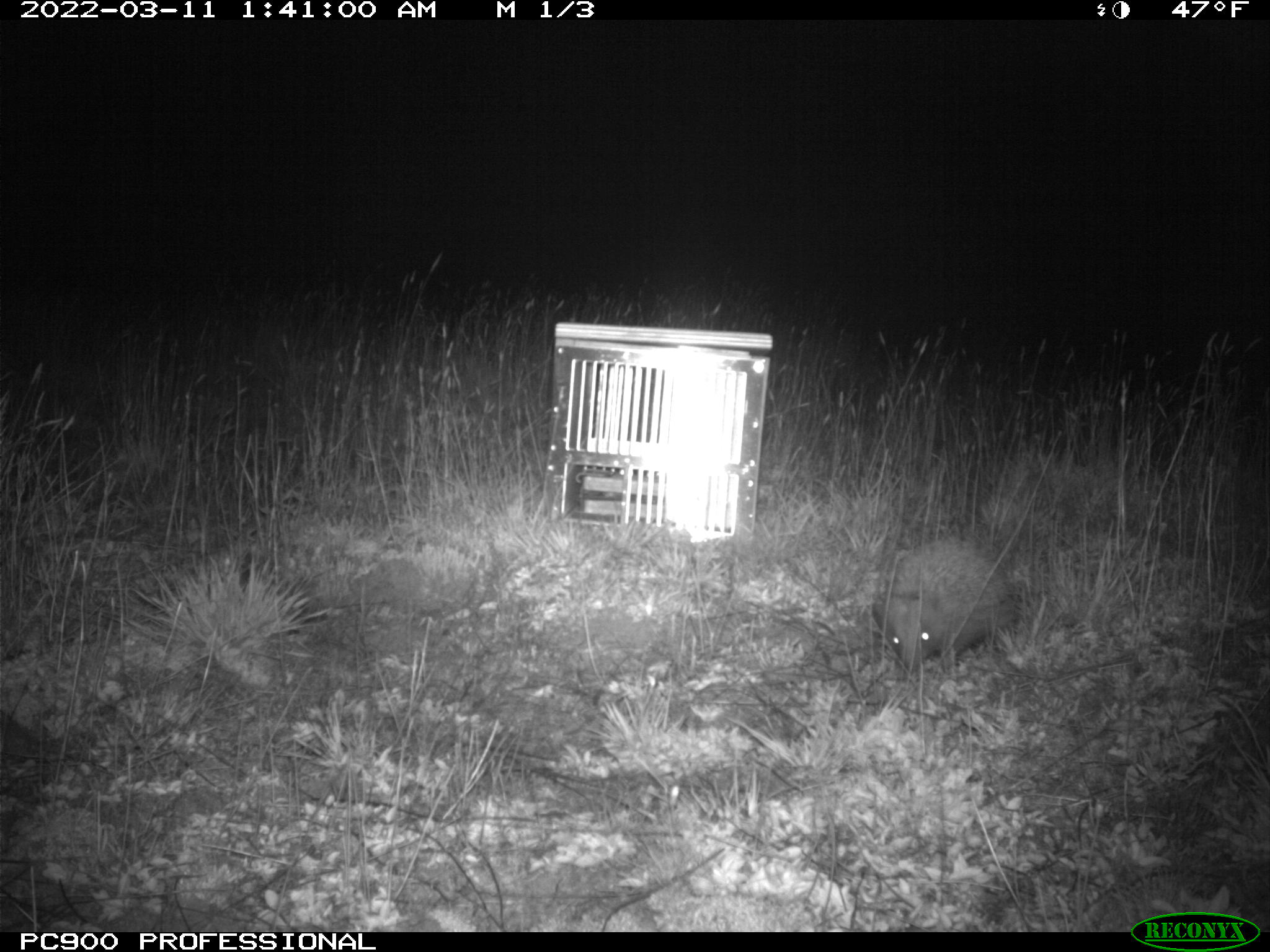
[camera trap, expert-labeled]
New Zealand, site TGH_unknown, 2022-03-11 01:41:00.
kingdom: Animalia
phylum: Chordata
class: Mammalia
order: Eulipotyphla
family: Erinaceidae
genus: Erinaceus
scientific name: Erinaceus europaeus europaeus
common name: european hedgehog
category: hedgehog